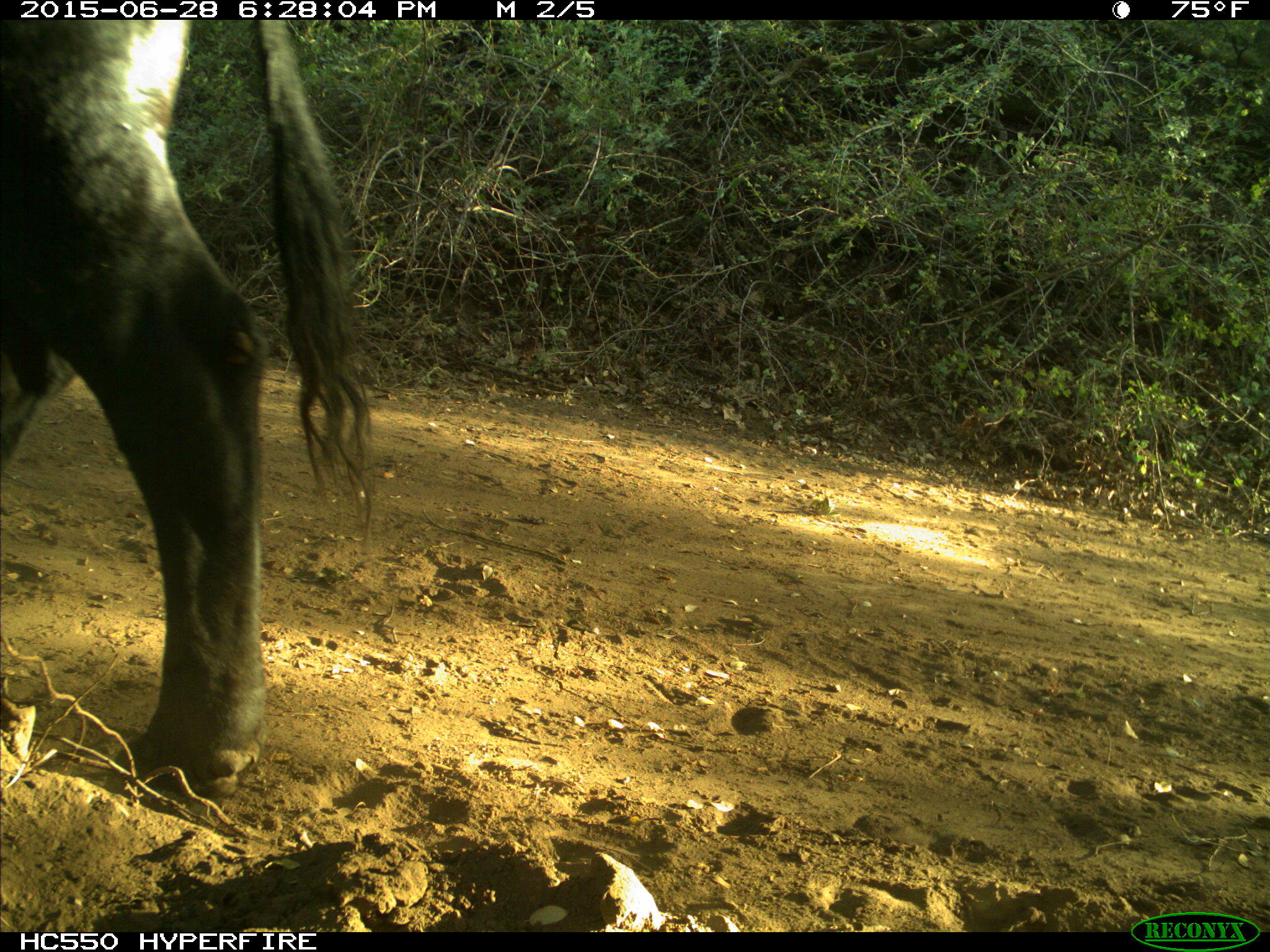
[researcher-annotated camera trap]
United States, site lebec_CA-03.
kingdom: Animalia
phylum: Chordata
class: Mammalia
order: Artiodactyla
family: Bovidae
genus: Bos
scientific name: Bos taurus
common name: domestic cow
Bos taurus (domestic cow).